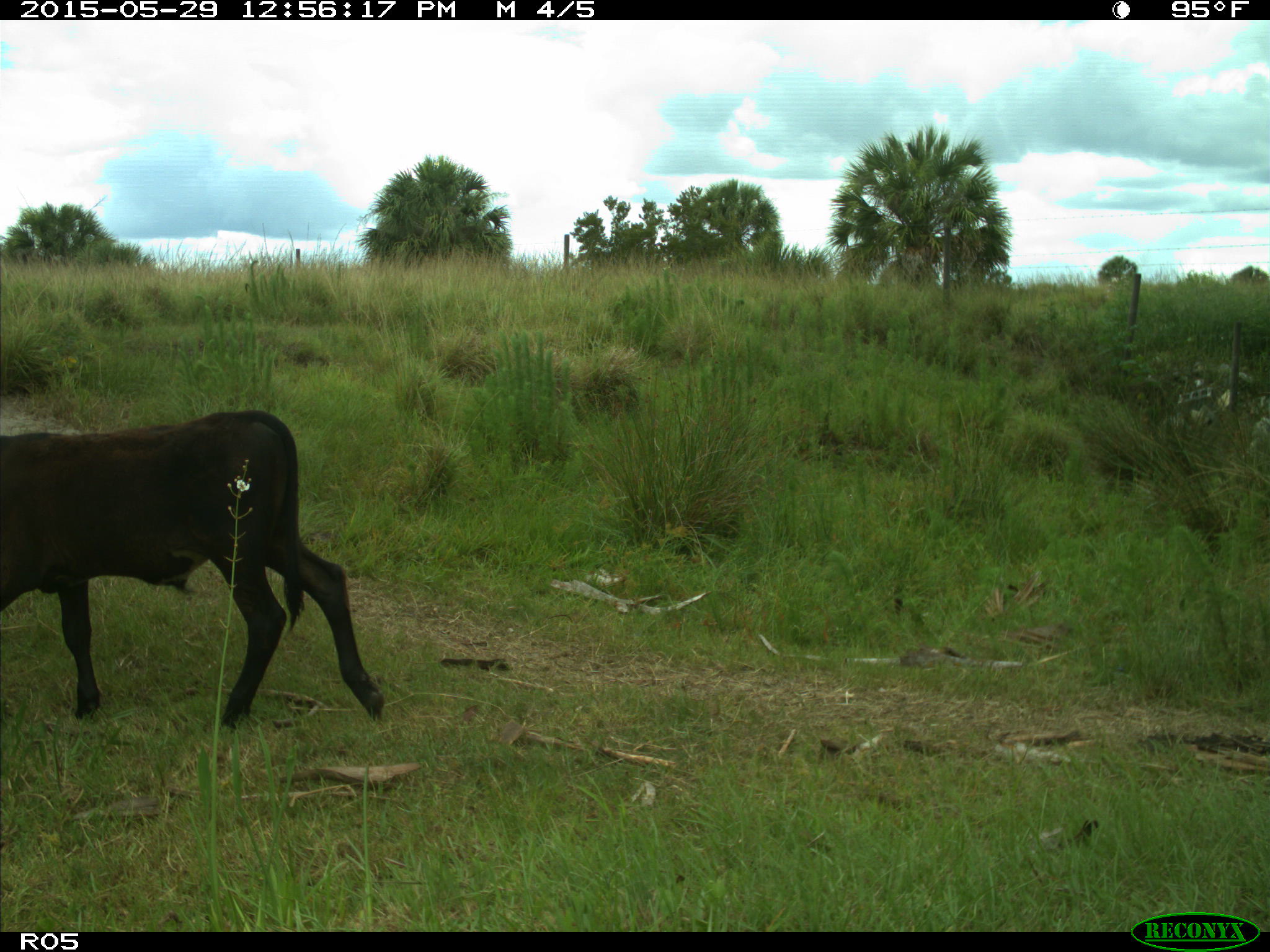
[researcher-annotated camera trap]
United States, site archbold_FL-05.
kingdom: Animalia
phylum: Chordata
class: Mammalia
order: Artiodactyla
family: Bovidae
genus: Bos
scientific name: Bos taurus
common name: domestic cow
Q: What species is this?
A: Bos taurus (domestic cow).